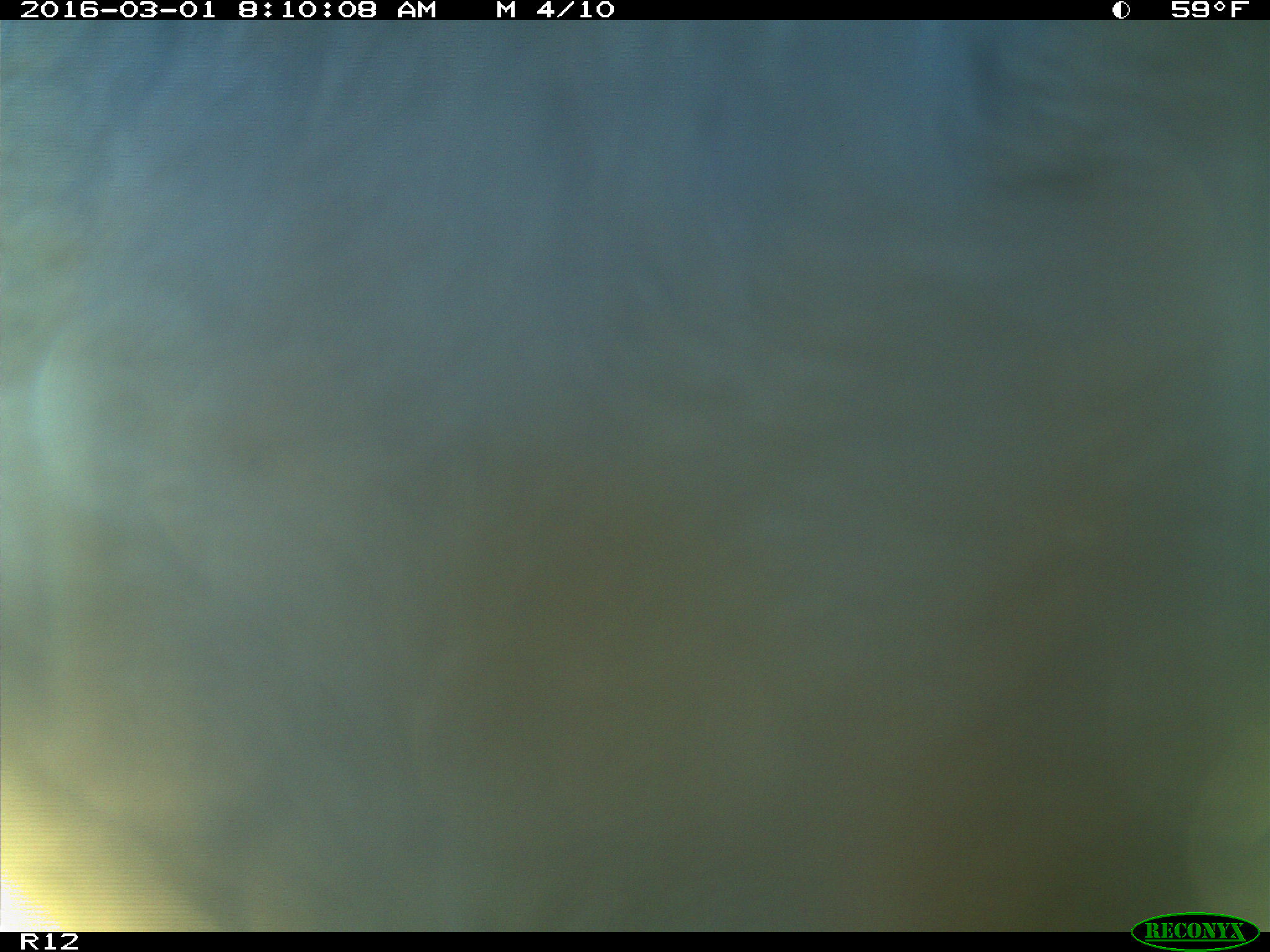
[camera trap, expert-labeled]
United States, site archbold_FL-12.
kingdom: Animalia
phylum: Chordata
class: Mammalia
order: Artiodactyla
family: Bovidae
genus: Bos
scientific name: Bos taurus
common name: domestic cow